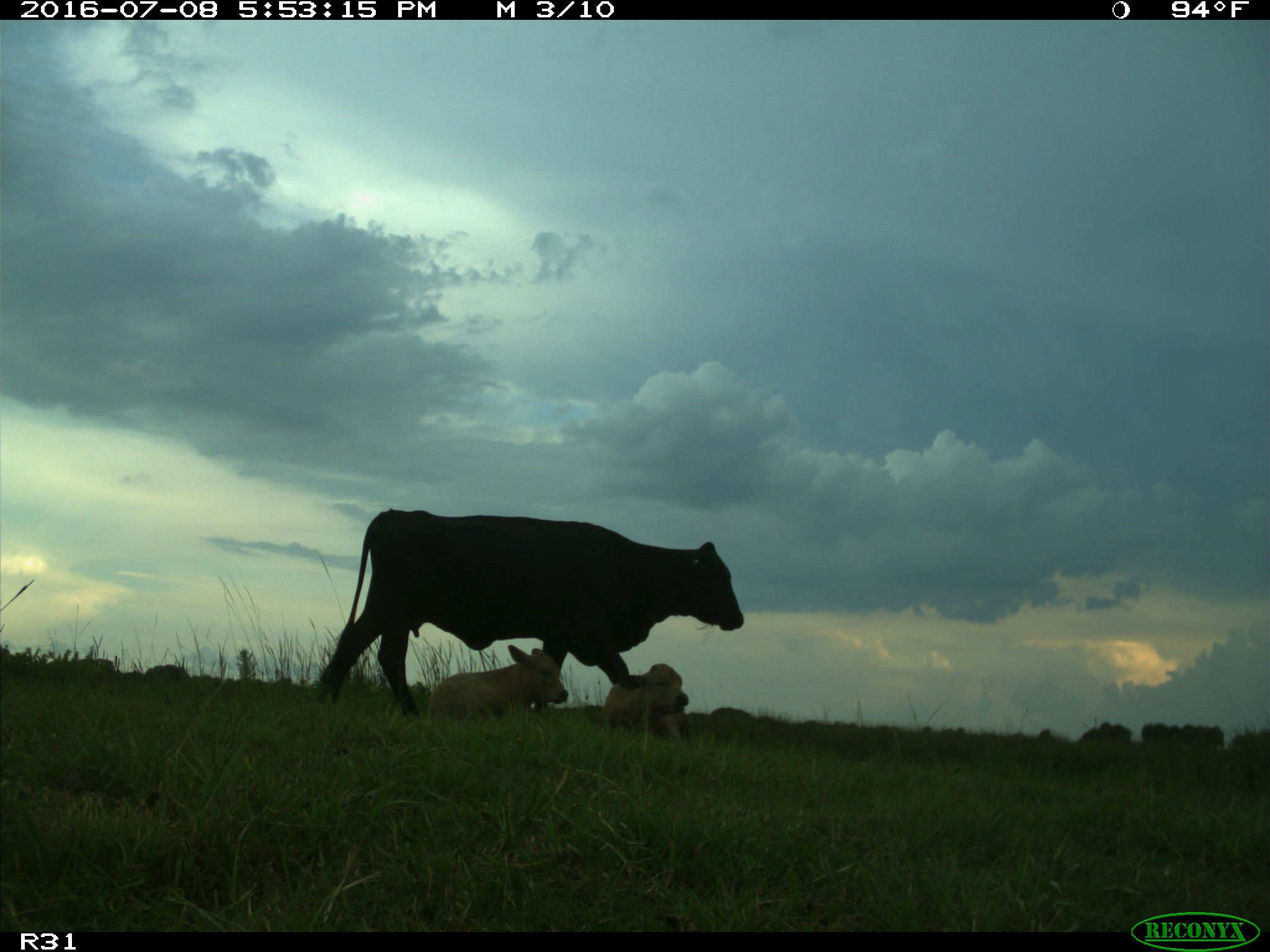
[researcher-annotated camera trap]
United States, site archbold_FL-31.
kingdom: Animalia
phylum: Chordata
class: Mammalia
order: Artiodactyla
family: Bovidae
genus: Bos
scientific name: Bos taurus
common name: domestic cow